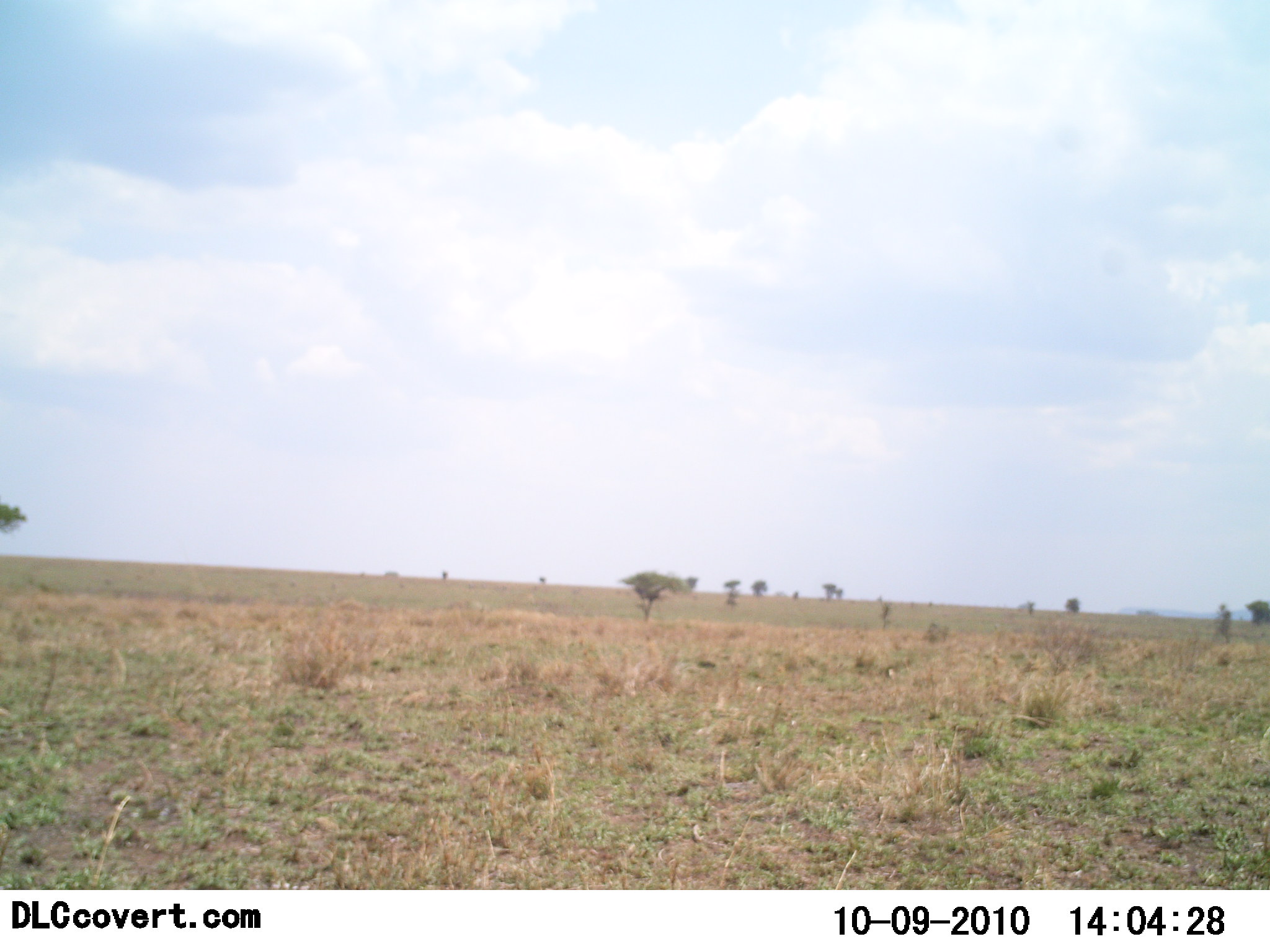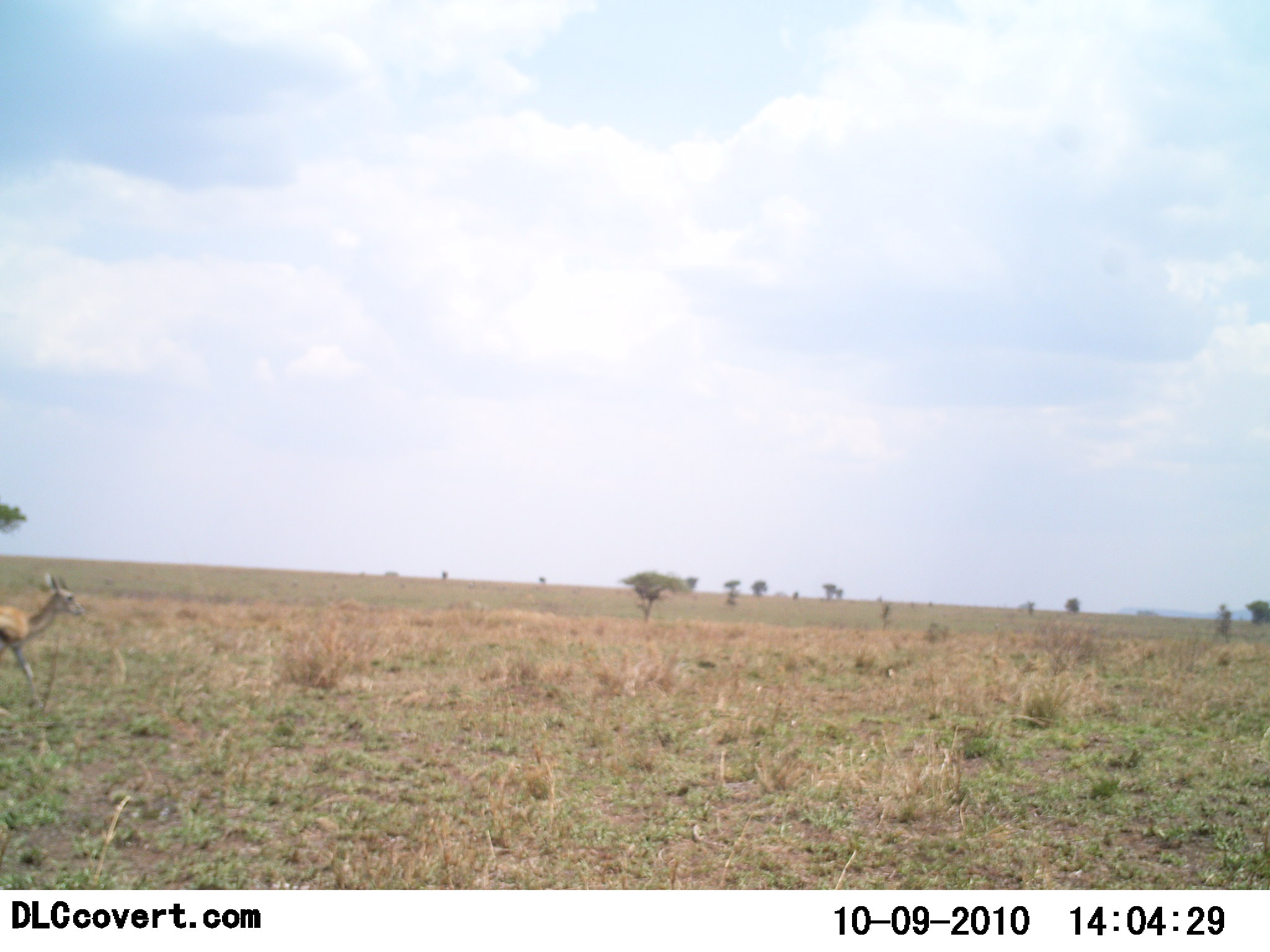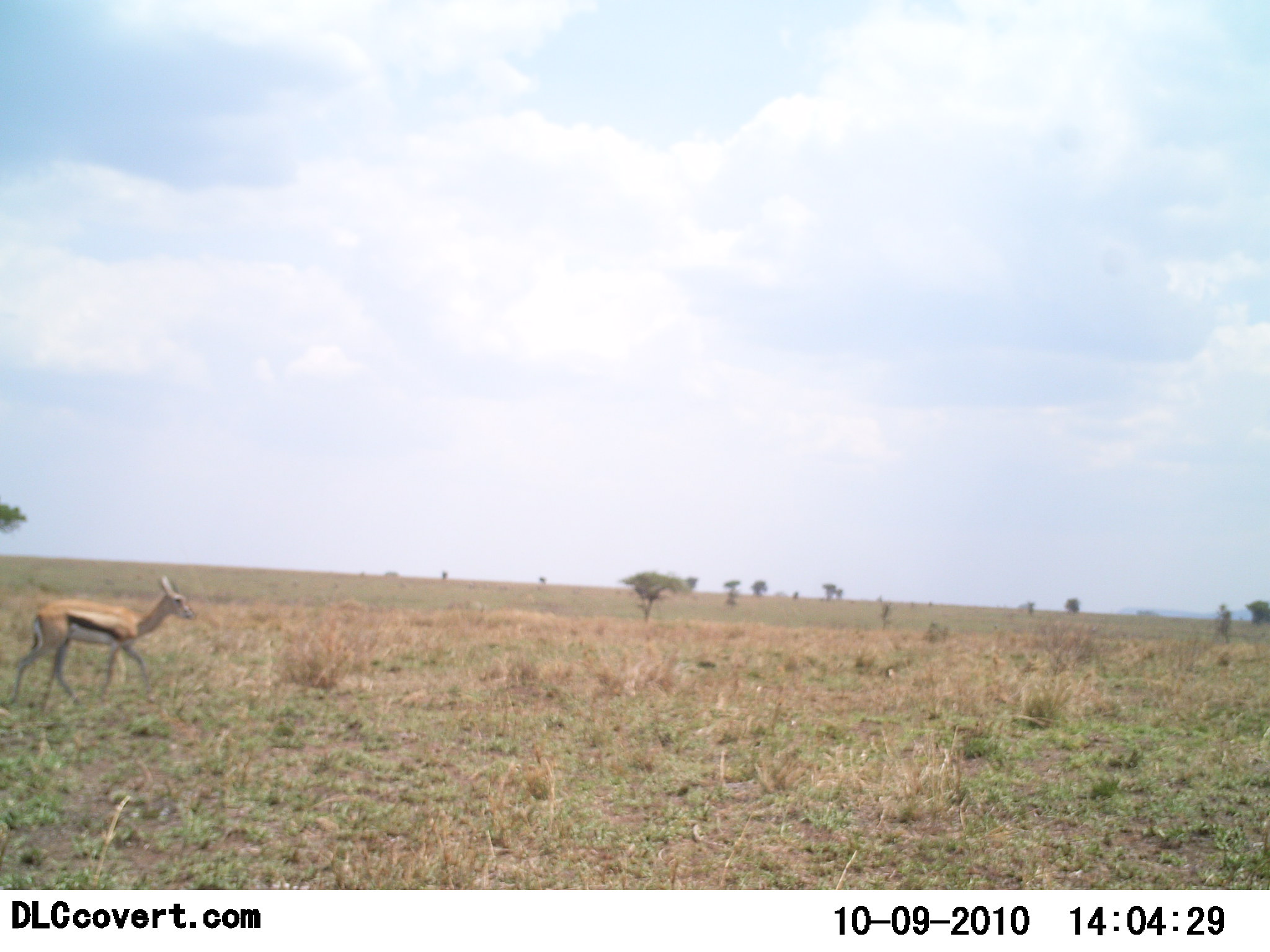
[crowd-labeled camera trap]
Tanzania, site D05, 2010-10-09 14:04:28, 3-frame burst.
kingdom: Animalia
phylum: Chordata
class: Mammalia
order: Artiodactyla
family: Bovidae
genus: Eudorcas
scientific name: Eudorcas thomsonii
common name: thomson's gazelle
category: gazellethomsons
Gazellethomsons (thomson's gazelle) (Eudorcas thomsonii), count 1. Behavior (volunteer vote fractions): standing 0%, resting 0%, moving 100%, interacting 0%. Young present (vote fraction): 0%. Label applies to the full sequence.